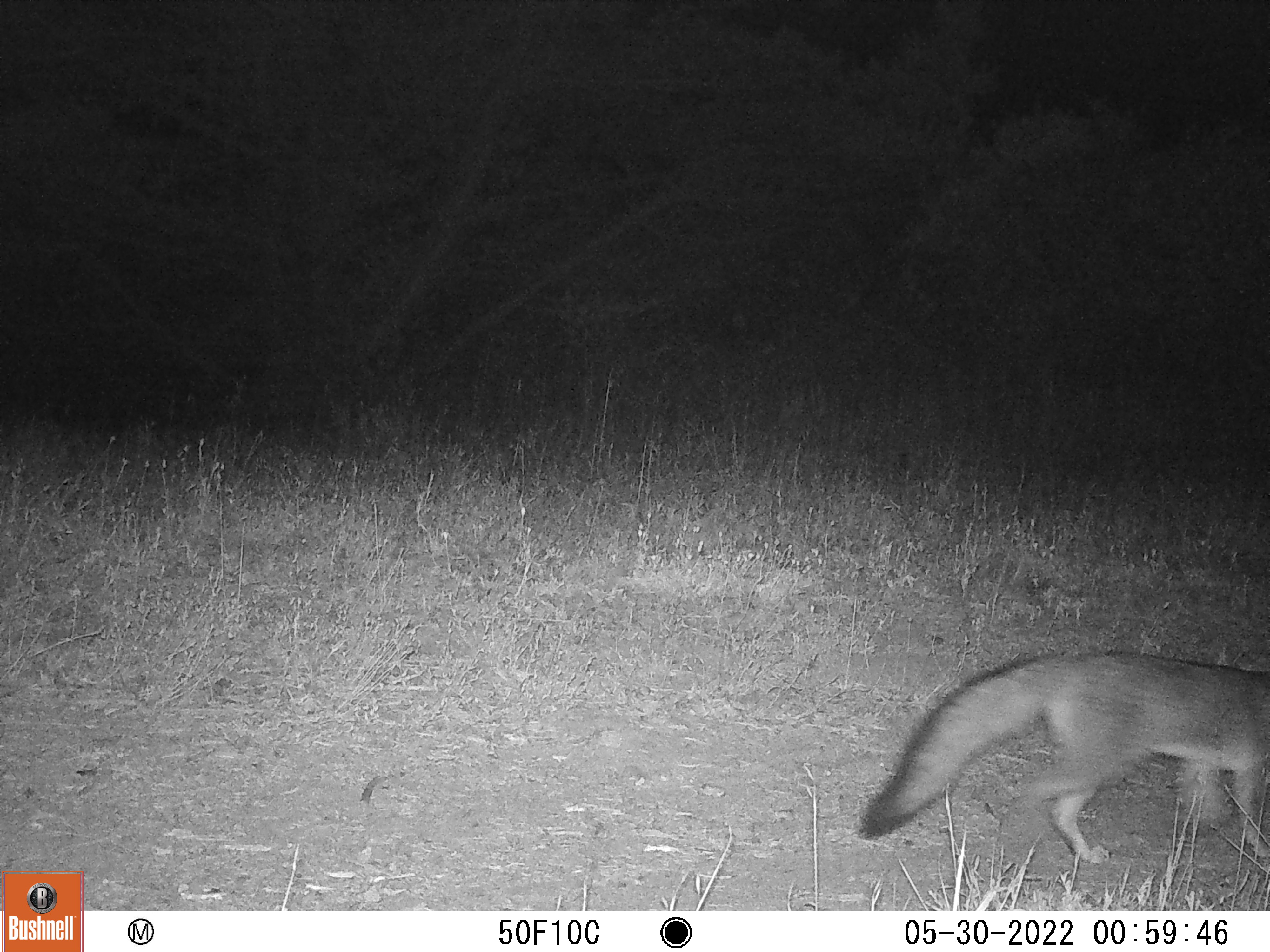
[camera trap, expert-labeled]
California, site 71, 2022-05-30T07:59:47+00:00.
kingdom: Animalia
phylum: Chordata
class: Mammalia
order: Carnivora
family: Canidae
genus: Urocyon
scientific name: Urocyon cinereoargenteus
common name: gray fox